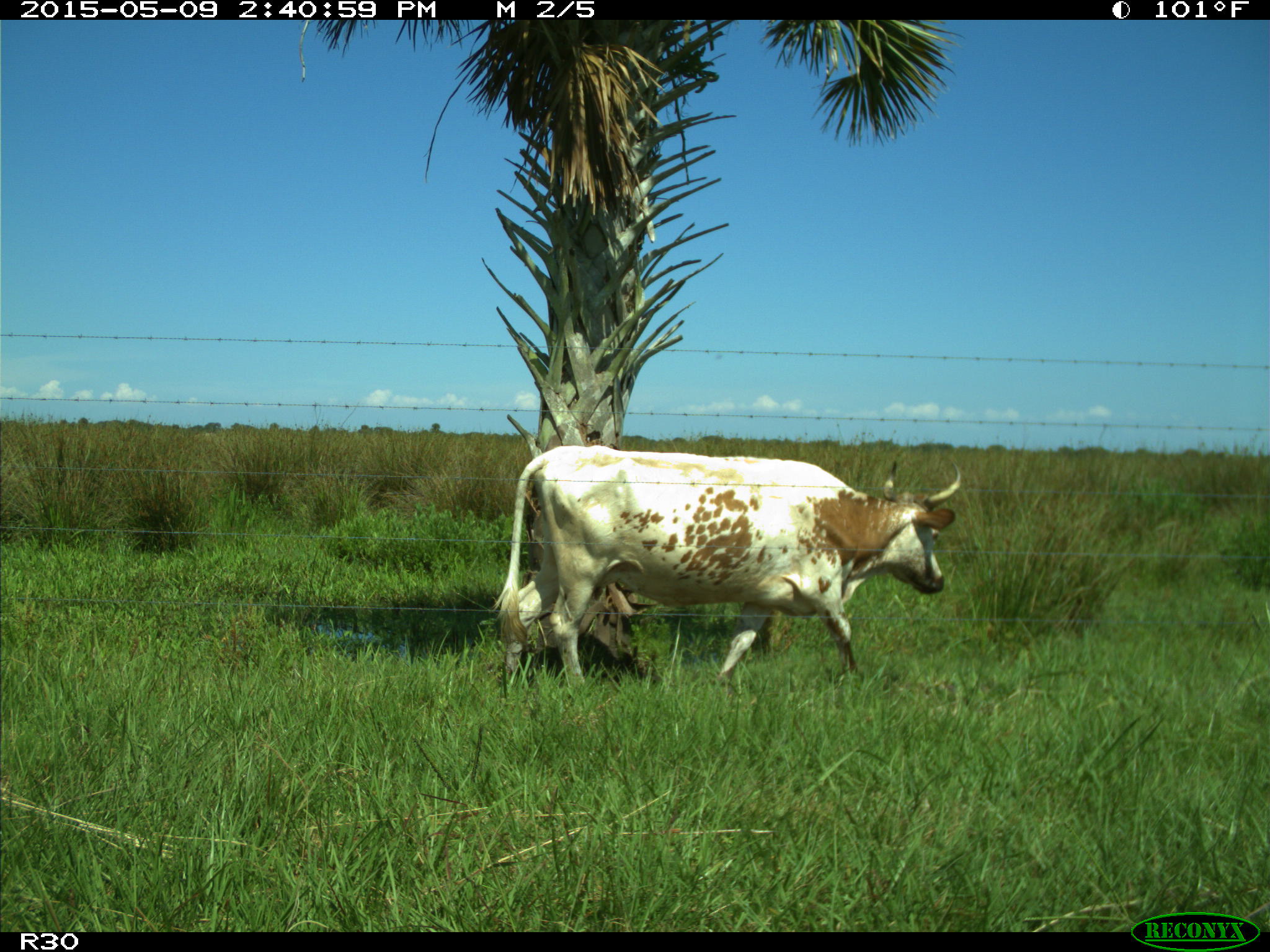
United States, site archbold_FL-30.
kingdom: Animalia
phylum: Chordata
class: Mammalia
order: Artiodactyla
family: Bovidae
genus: Bos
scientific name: Bos taurus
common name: domestic cow